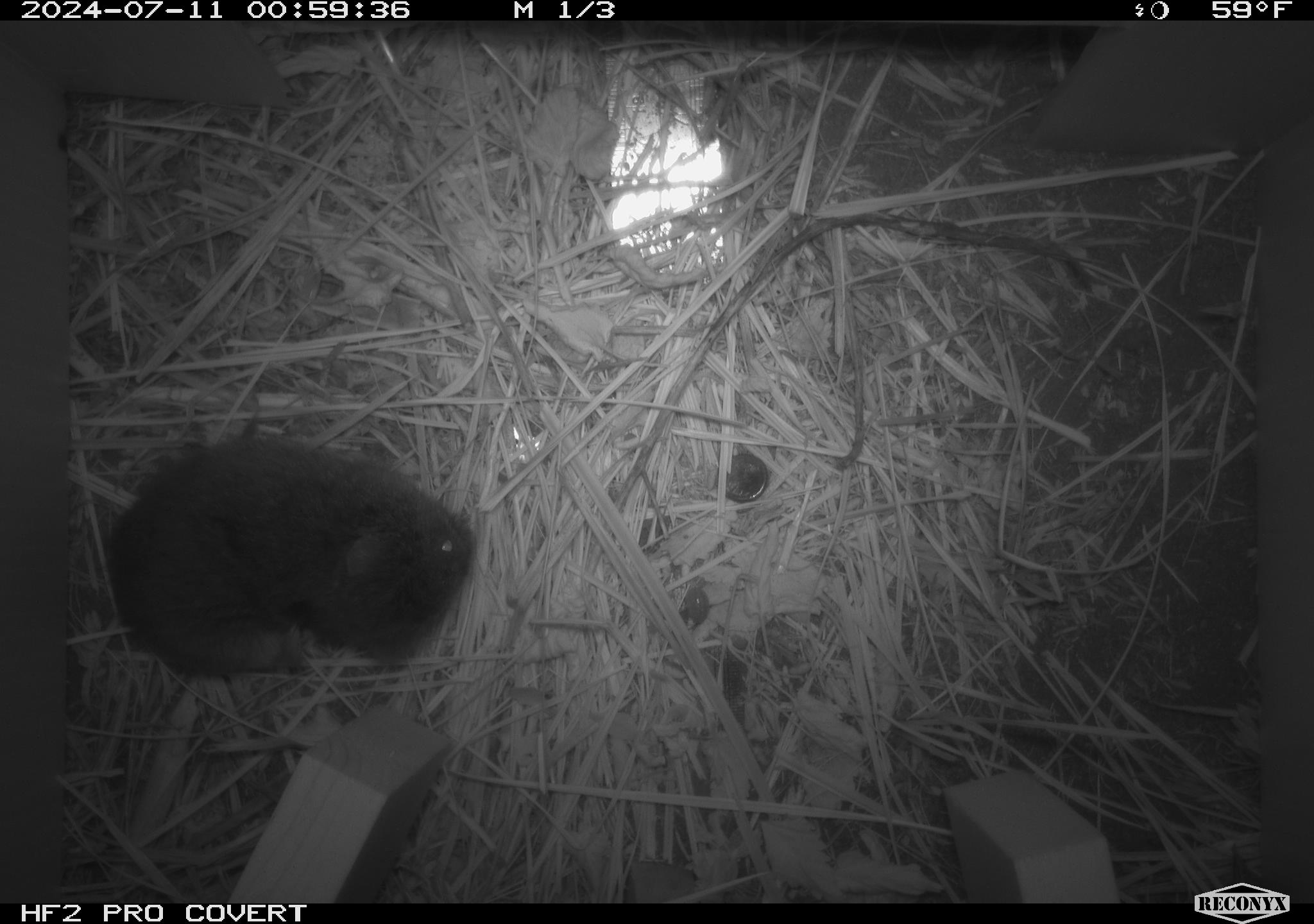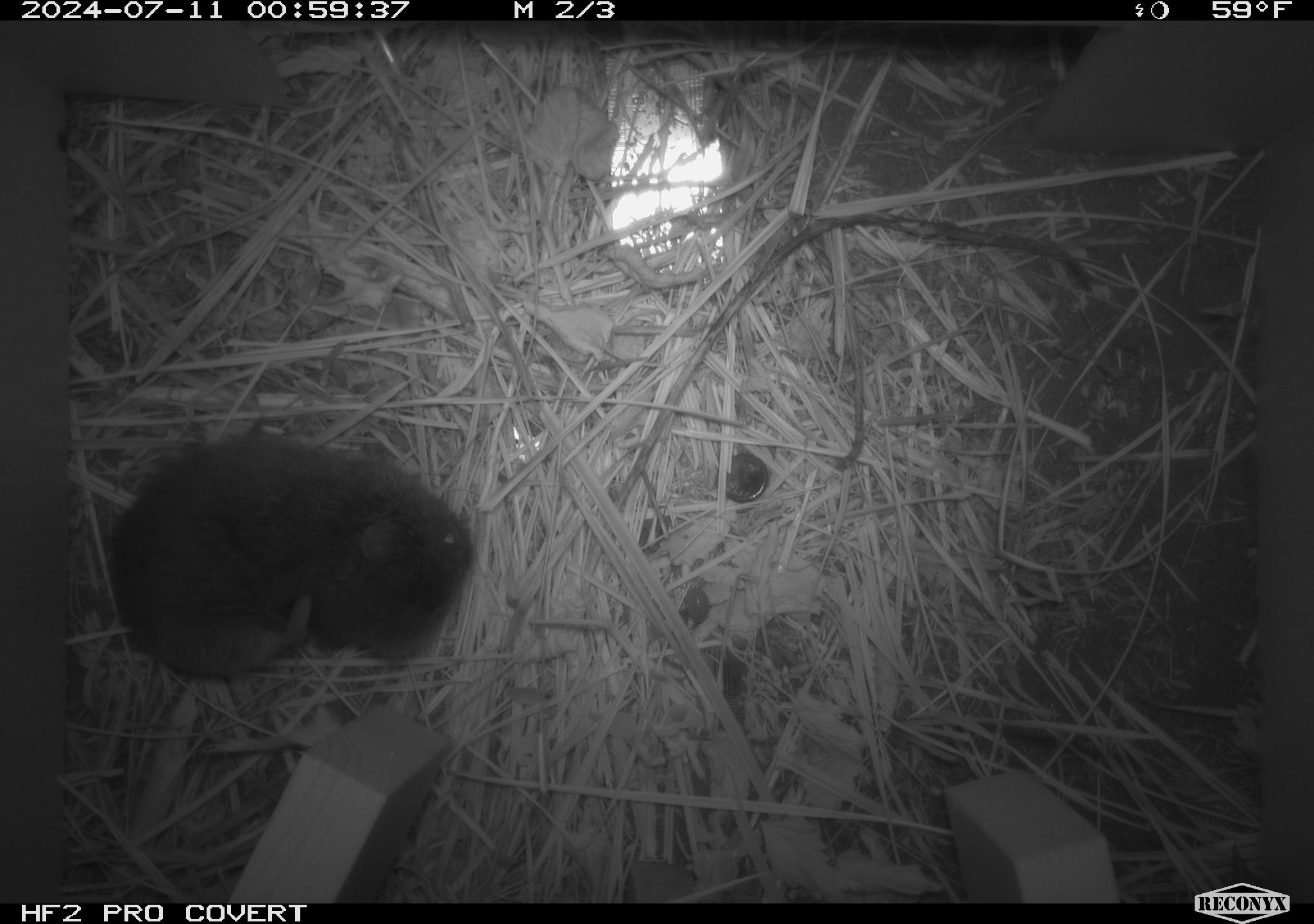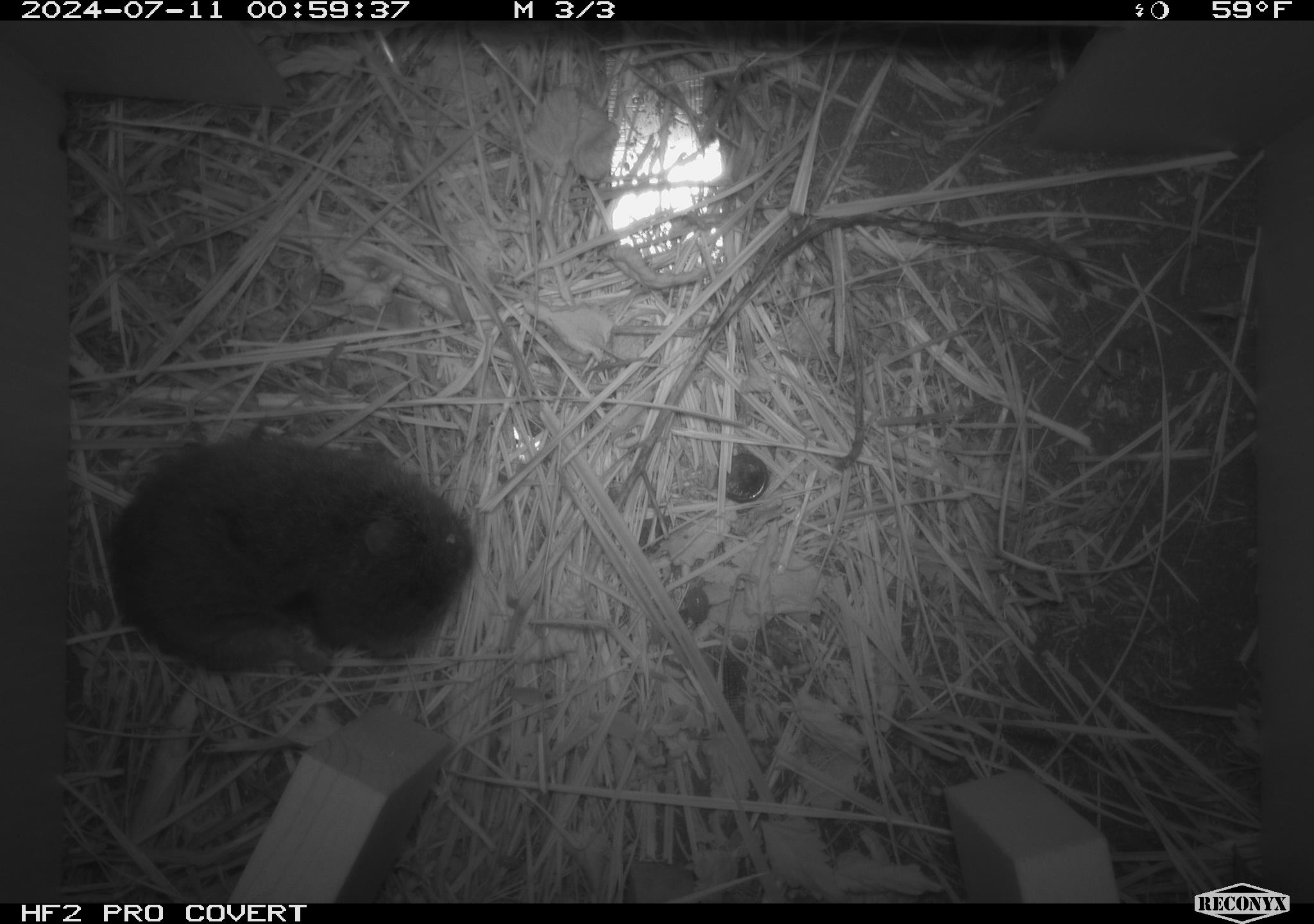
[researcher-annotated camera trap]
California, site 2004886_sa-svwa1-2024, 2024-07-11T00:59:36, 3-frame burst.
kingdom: Animalia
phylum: Chordata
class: Mammalia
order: Rodentia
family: Cricetidae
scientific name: Arvicolinae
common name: voles, lemmings, and muskrats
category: arvicolinae subfamily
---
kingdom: Animalia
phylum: Arthropoda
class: Malacostraca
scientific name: Malacostraca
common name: amphipods, crabs, isopods, krill, lobsters and shrimps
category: malacostracan